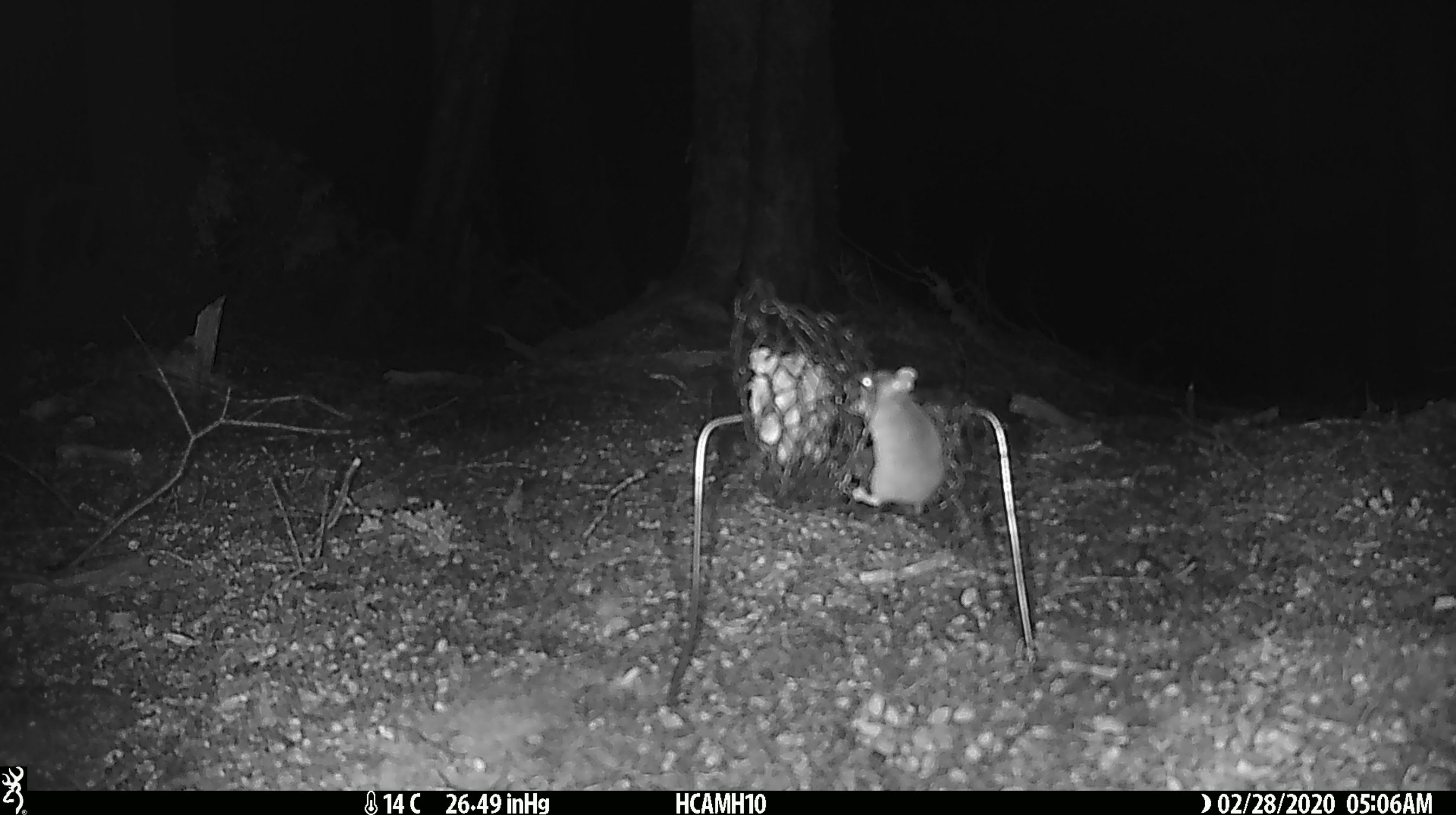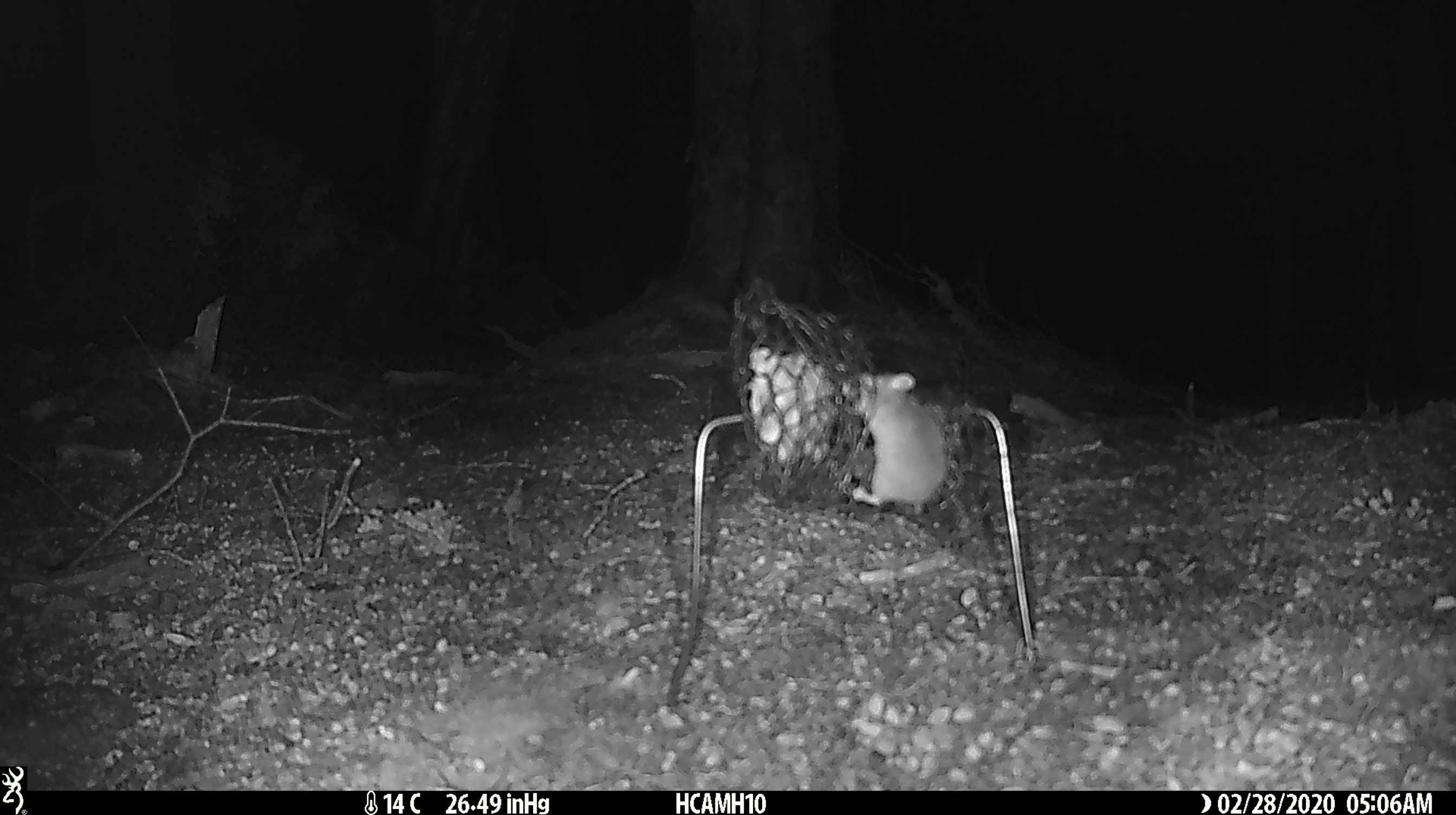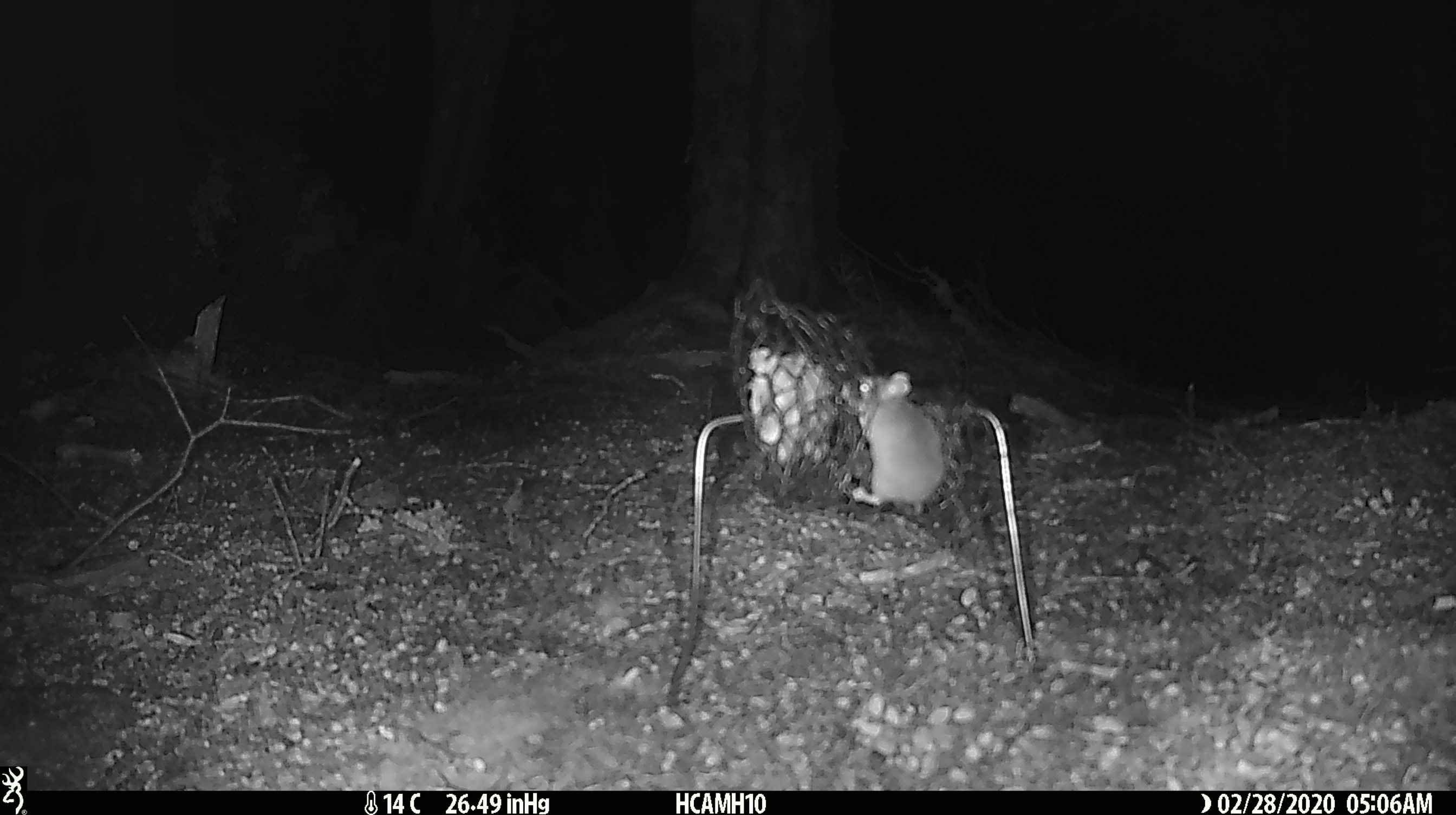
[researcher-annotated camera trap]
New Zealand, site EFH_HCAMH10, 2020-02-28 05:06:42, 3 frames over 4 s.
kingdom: Animalia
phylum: Chordata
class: Mammalia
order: Rodentia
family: Muridae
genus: Mus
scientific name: Mus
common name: mouse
Mouse (Mus).